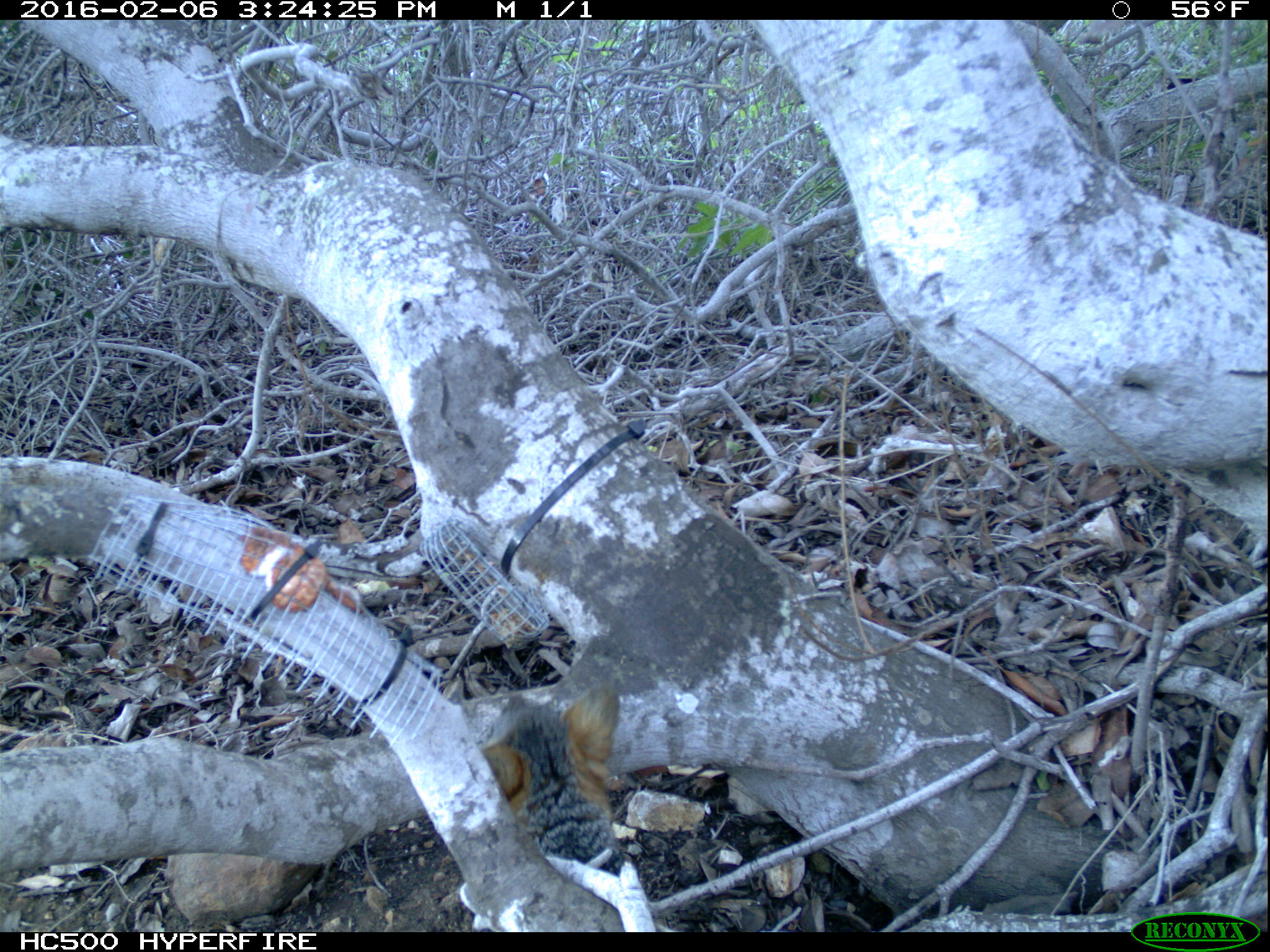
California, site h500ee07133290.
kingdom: Animalia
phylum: Chordata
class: Mammalia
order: Carnivora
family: Canidae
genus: Urocyon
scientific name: Urocyon littoralis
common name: island fox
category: fox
Fox (island fox) (Urocyon littoralis).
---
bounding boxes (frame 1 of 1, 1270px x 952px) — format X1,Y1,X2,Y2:
fox: 478,683,619,881